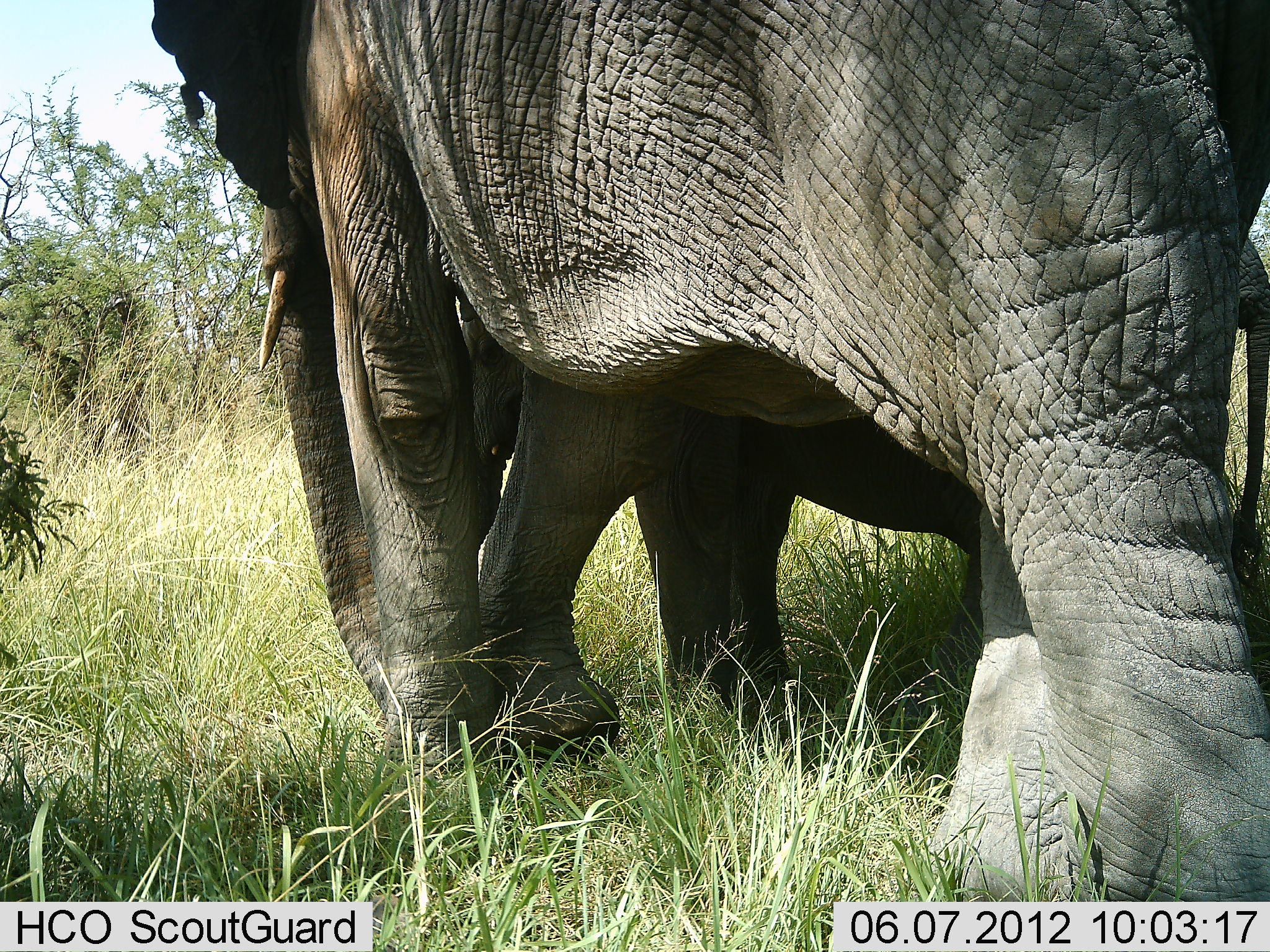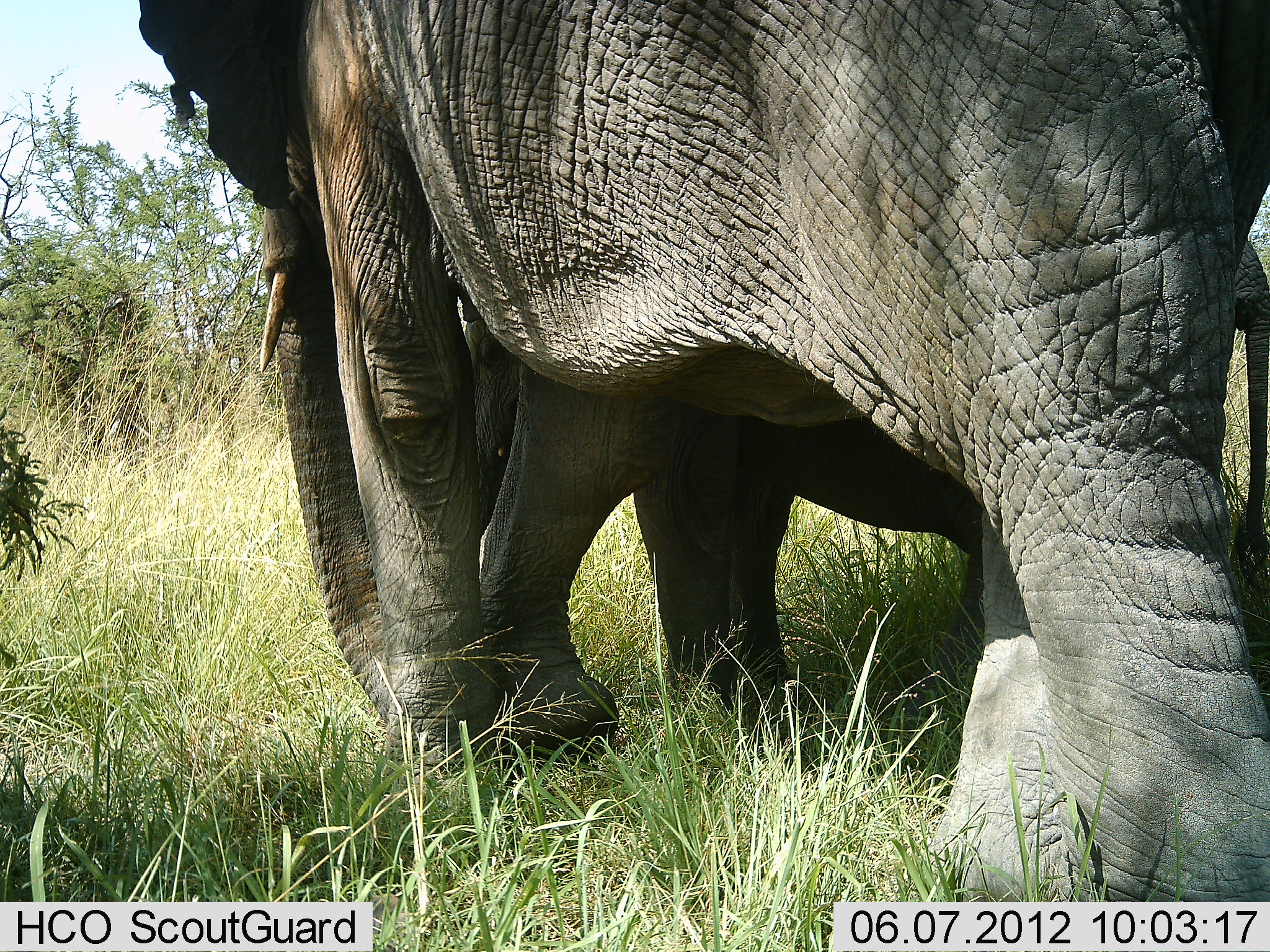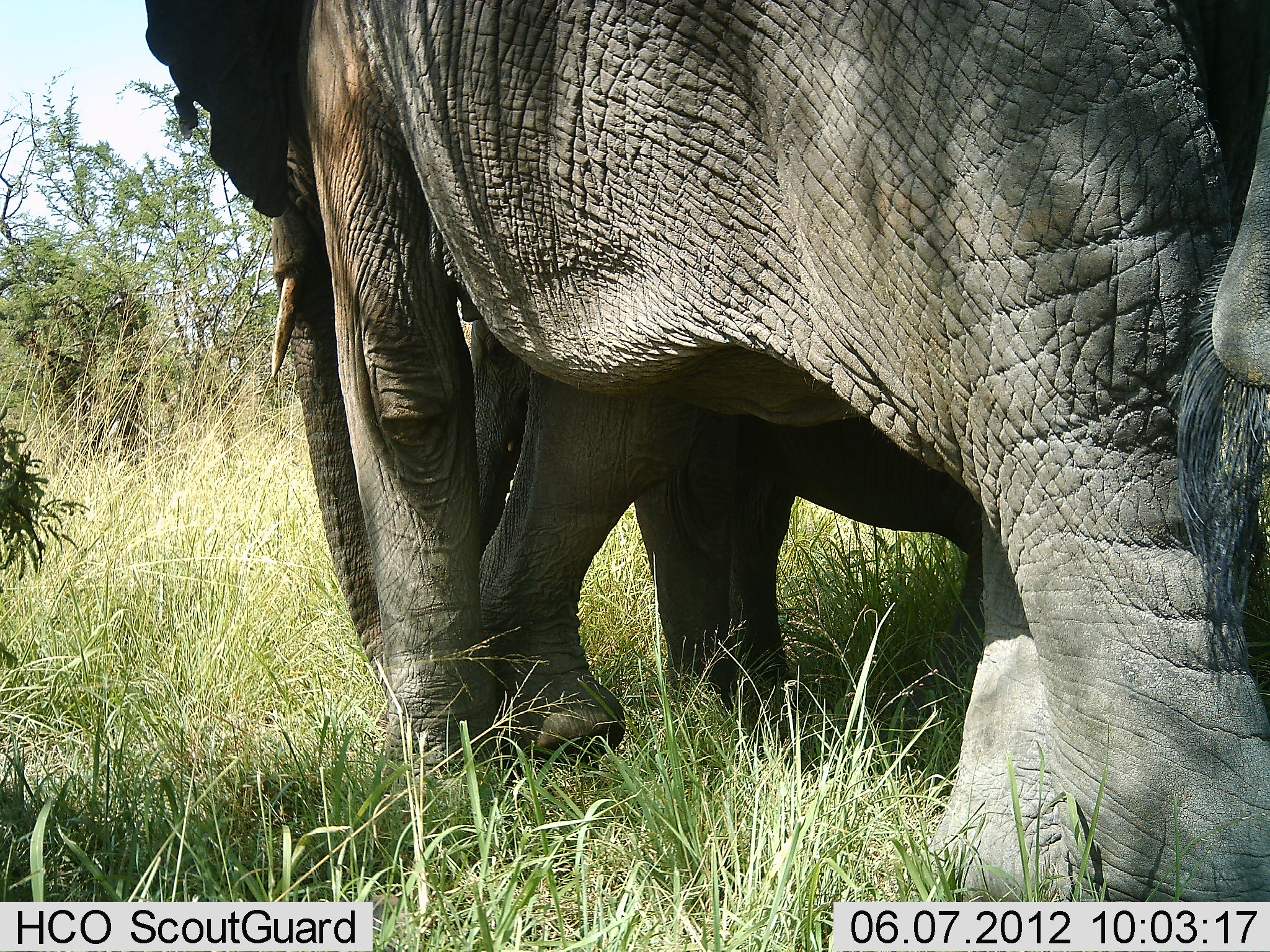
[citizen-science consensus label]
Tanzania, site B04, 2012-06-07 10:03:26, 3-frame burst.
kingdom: Animalia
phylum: Chordata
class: Mammalia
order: Proboscidea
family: Elephantidae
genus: Loxodonta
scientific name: Loxodonta africana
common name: african bush elephant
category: elephant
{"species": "elephant (african bush elephant) (Loxodonta africana)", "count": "2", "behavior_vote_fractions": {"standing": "90%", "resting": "0%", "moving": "0%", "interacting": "10%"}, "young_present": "30%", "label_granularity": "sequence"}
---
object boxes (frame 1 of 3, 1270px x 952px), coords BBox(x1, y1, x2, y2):
animal: BBox(152, 0, 1270, 904); BBox(449, 233, 1269, 675); BBox(479, 360, 983, 757)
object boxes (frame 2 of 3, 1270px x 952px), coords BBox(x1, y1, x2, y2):
animal: BBox(138, 0, 1270, 904); BBox(441, 233, 1269, 785); BBox(478, 359, 985, 759)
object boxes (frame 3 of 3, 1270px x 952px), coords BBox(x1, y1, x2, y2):
animal: BBox(144, 0, 1270, 903); BBox(463, 304, 985, 712); BBox(476, 363, 986, 757)